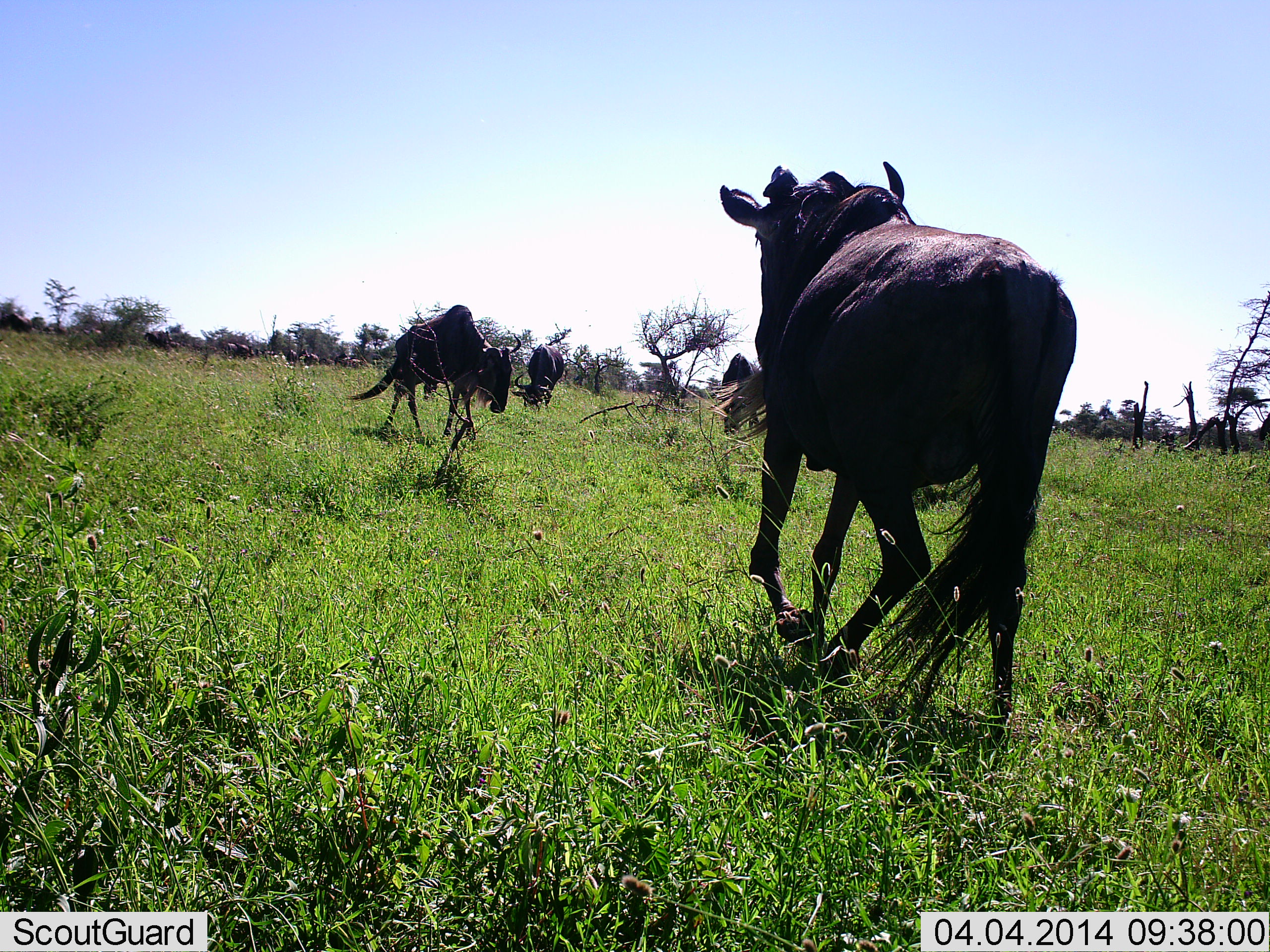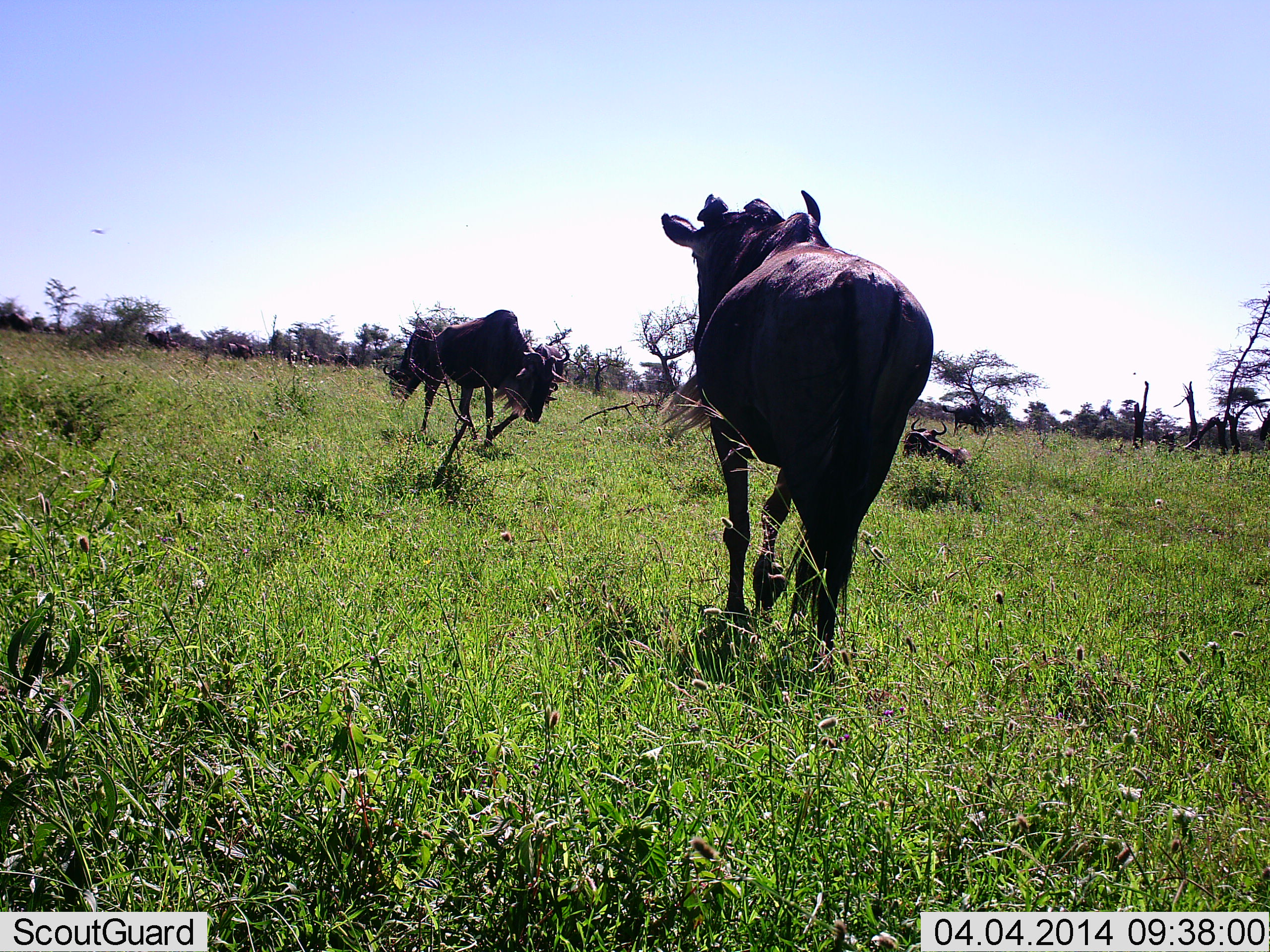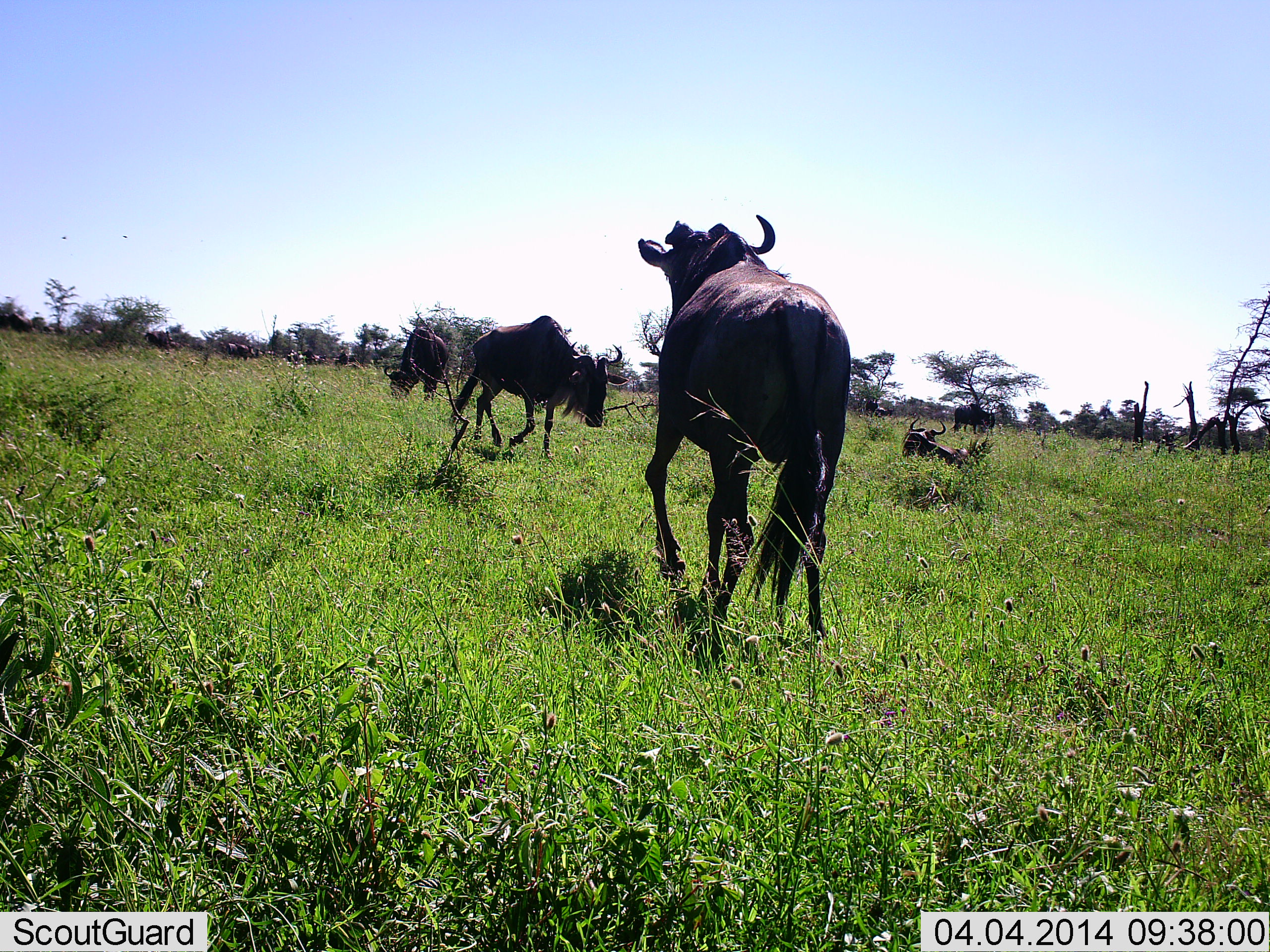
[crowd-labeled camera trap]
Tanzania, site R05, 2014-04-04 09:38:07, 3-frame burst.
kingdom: Animalia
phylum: Chordata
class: Mammalia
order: Artiodactyla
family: Bovidae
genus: Connochaetes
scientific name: Connochaetes taurinus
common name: blue wildebeest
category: wildebeest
Wildebeest (blue wildebeest) (Connochaetes taurinus), count 5. Behavior (volunteer vote fractions): standing 67%, resting 58%, moving 58%, interacting 25%. Young present (vote fraction): 0%. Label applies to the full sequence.